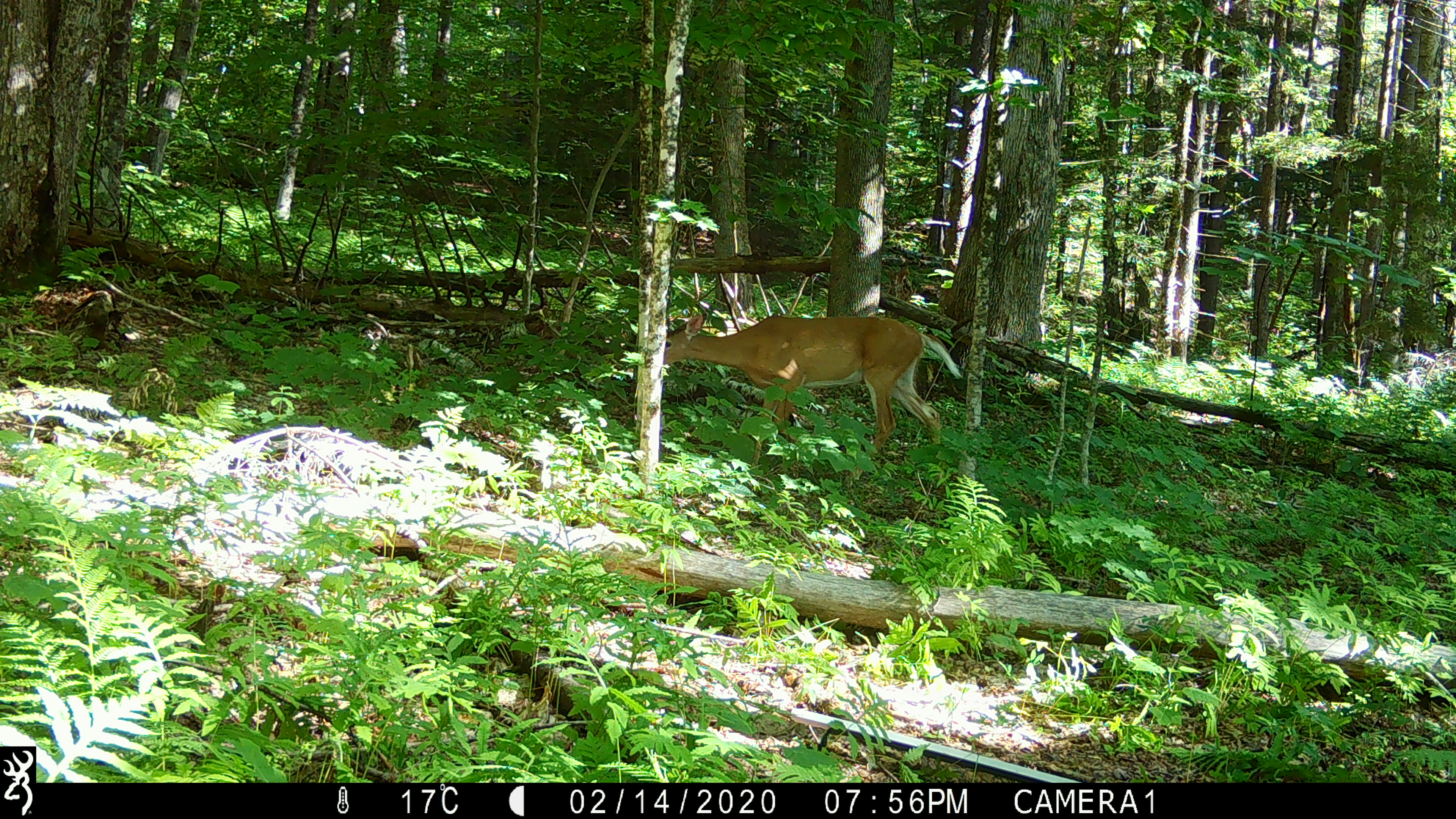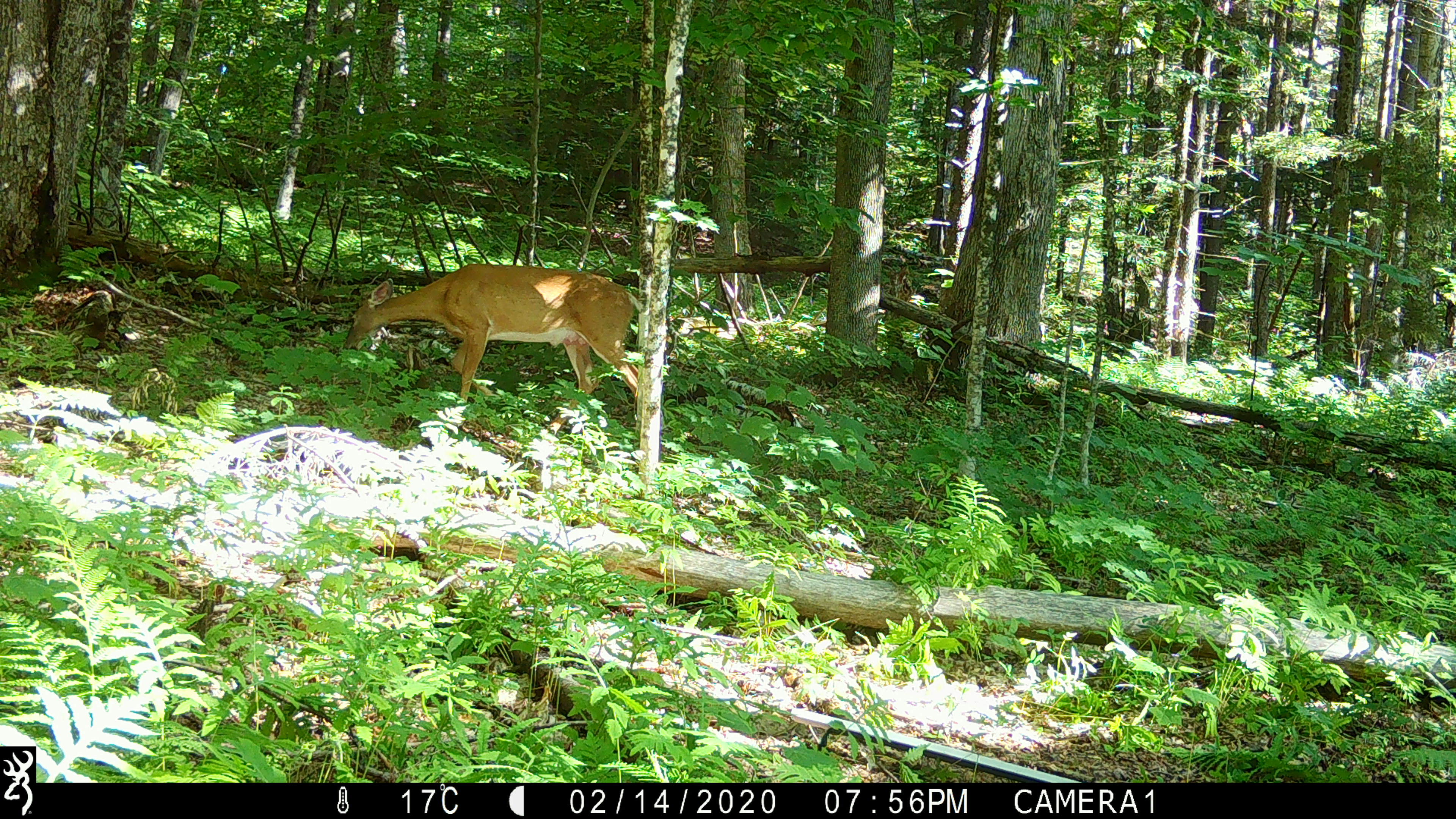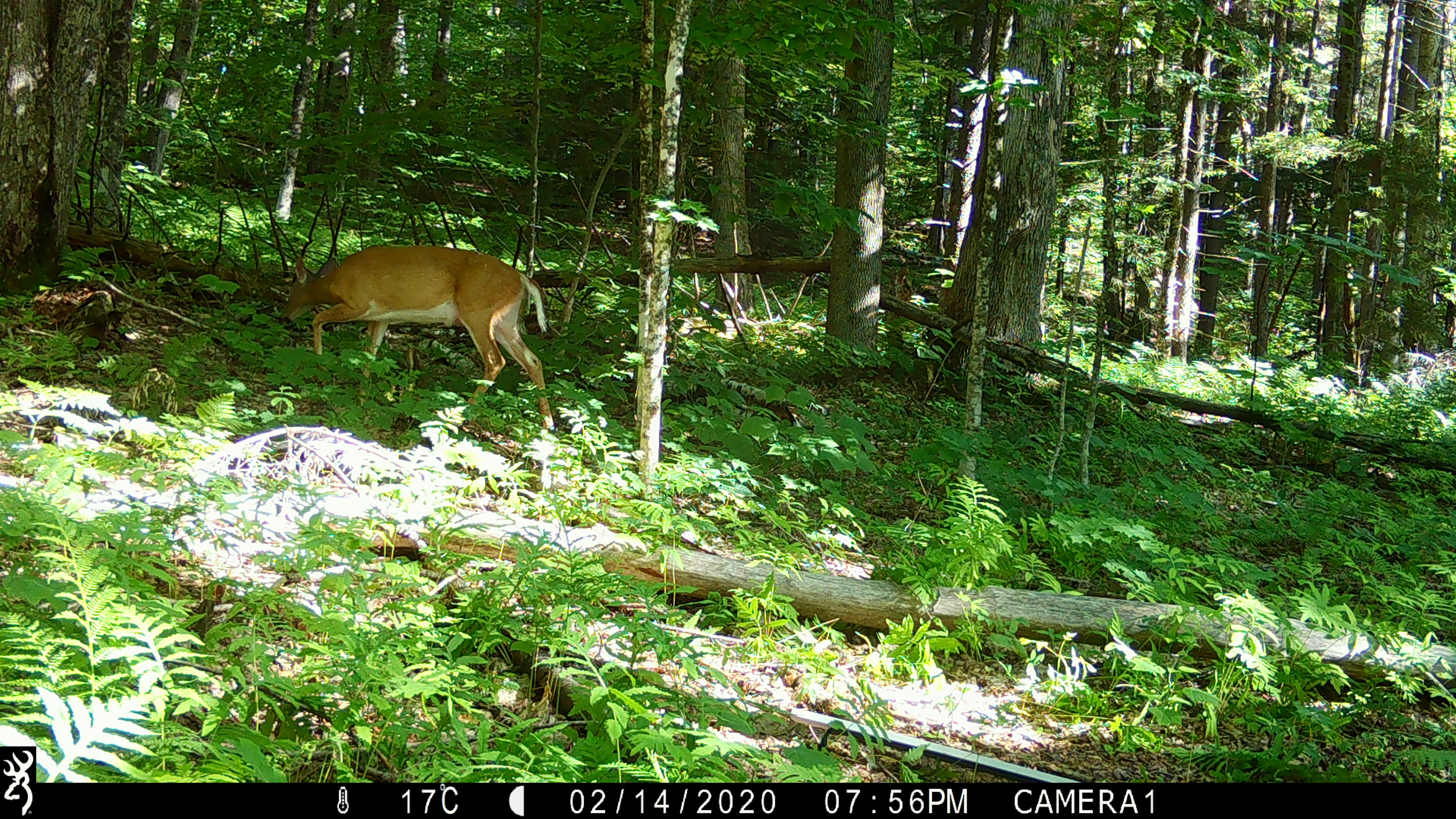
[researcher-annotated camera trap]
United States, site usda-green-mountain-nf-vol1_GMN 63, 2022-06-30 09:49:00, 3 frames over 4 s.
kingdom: Animalia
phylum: Chordata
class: Mammalia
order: Artiodactyla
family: Cervidae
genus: Odocoileus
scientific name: Odocoileus virginianus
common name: white-tailed deer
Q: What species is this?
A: White-tailed deer (Odocoileus virginianus).